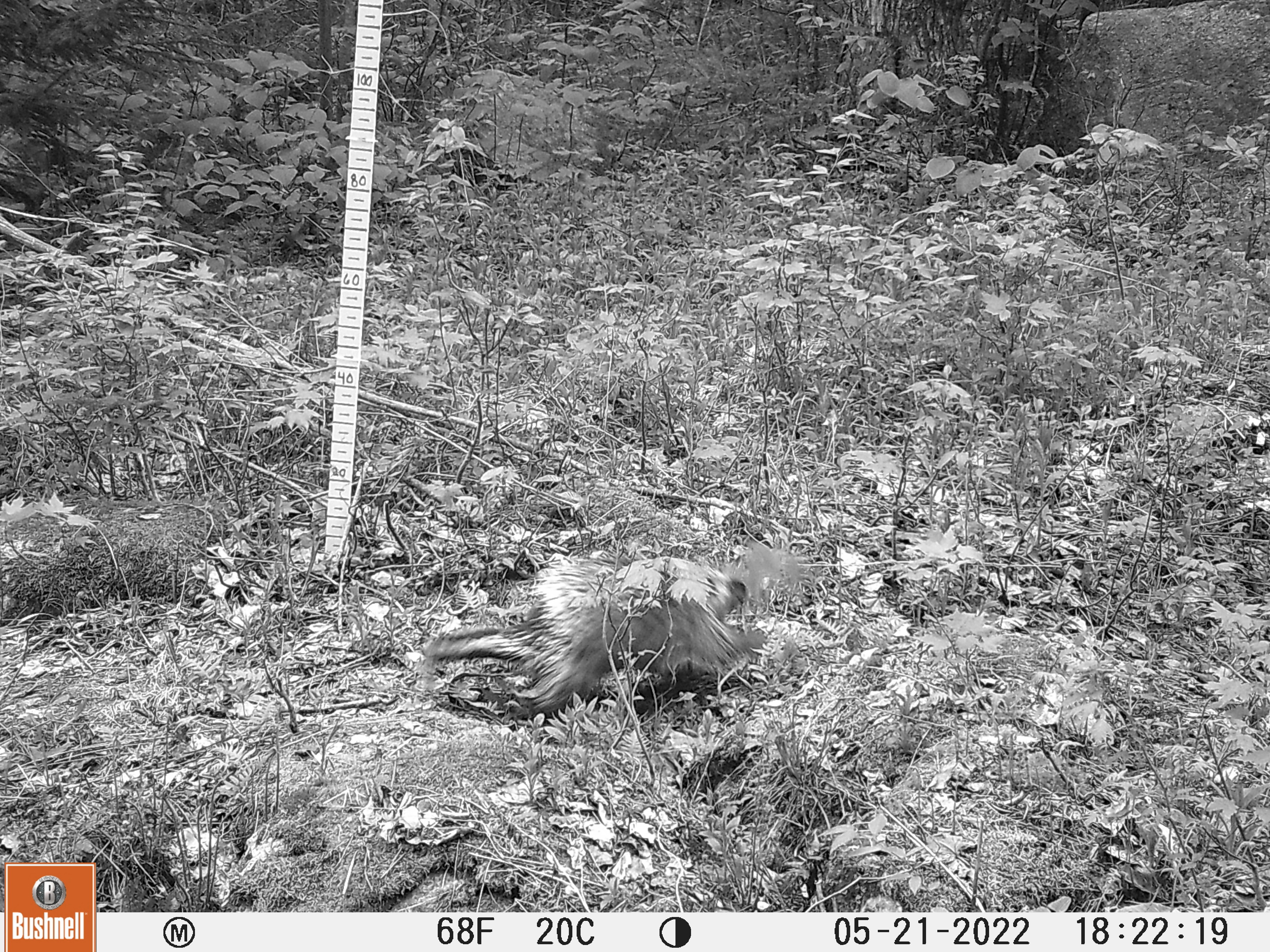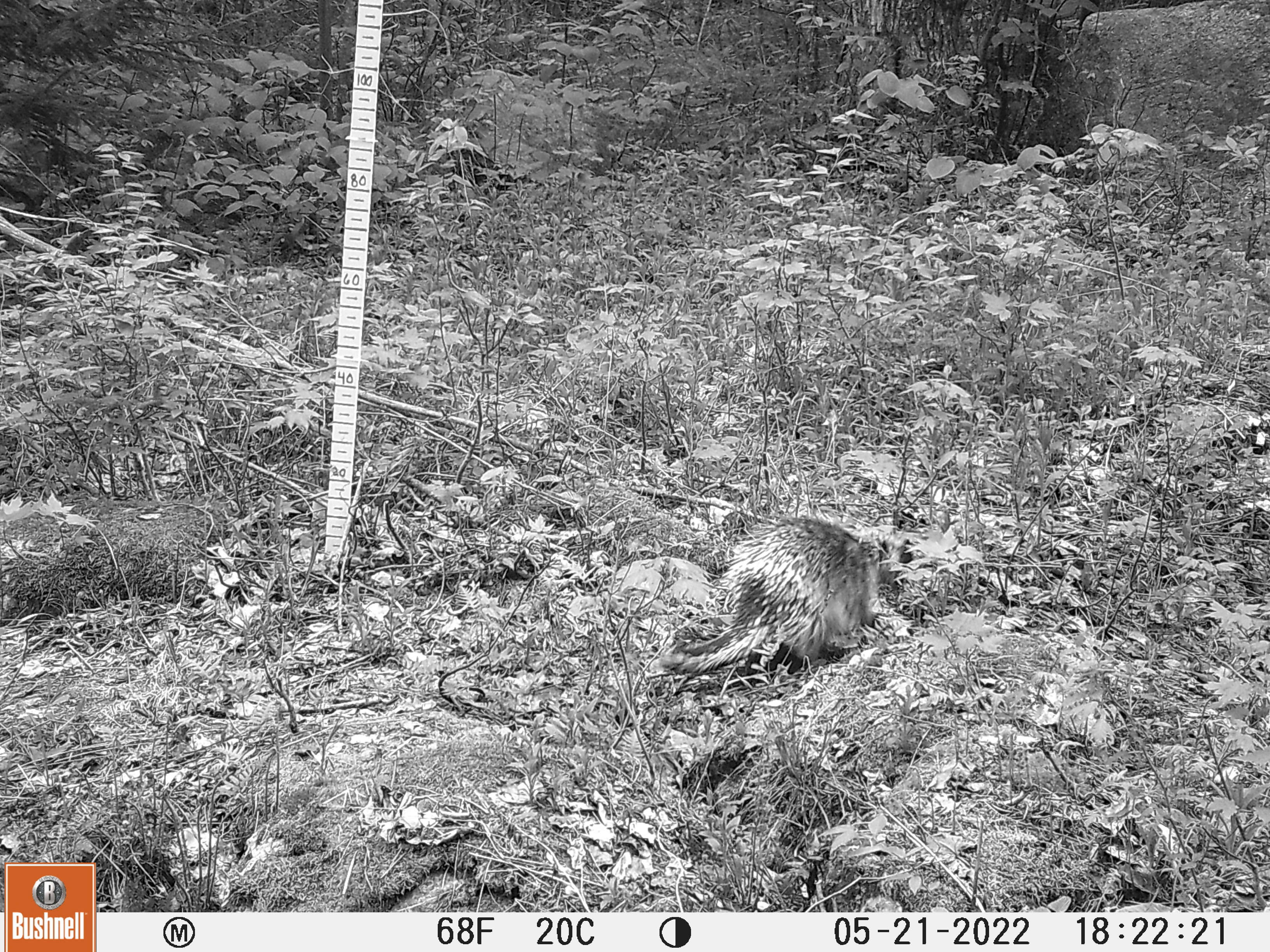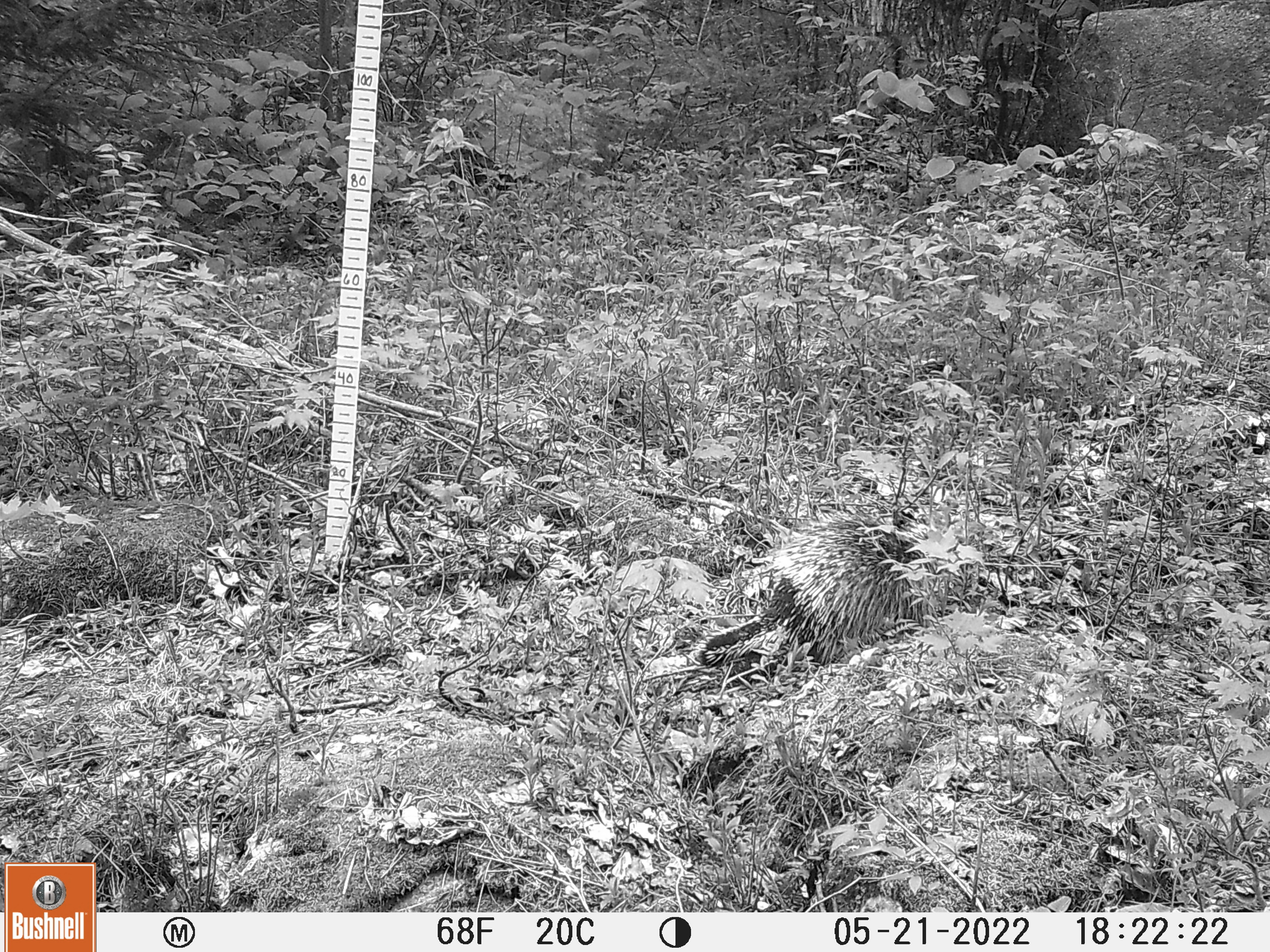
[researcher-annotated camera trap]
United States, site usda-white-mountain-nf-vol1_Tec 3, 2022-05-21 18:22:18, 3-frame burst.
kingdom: Animalia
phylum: Chordata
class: Mammalia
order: Rodentia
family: Erethizontidae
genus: Erethizon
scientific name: Erethizon dorsatum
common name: porcupine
Porcupine (Erethizon dorsatum).